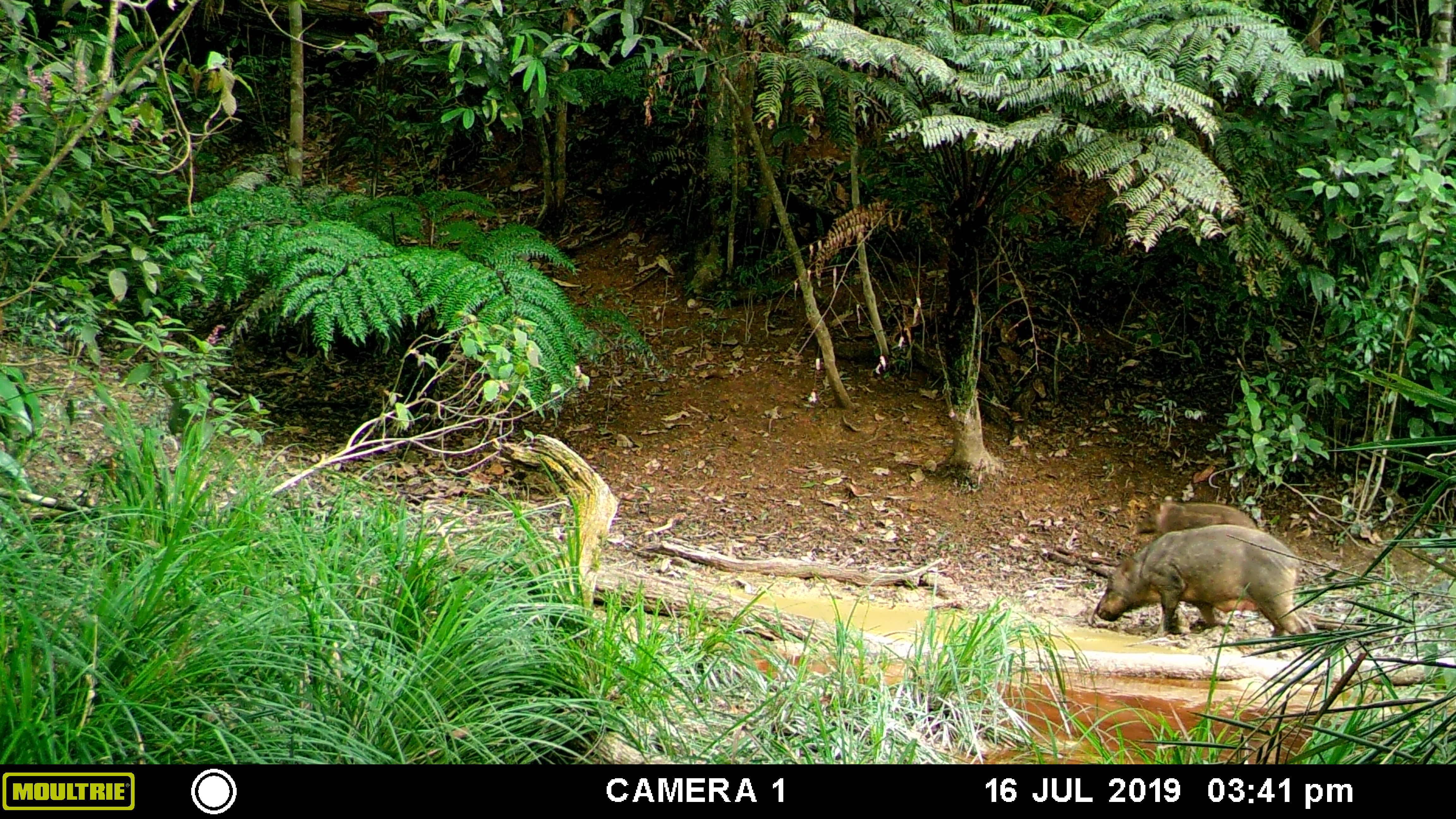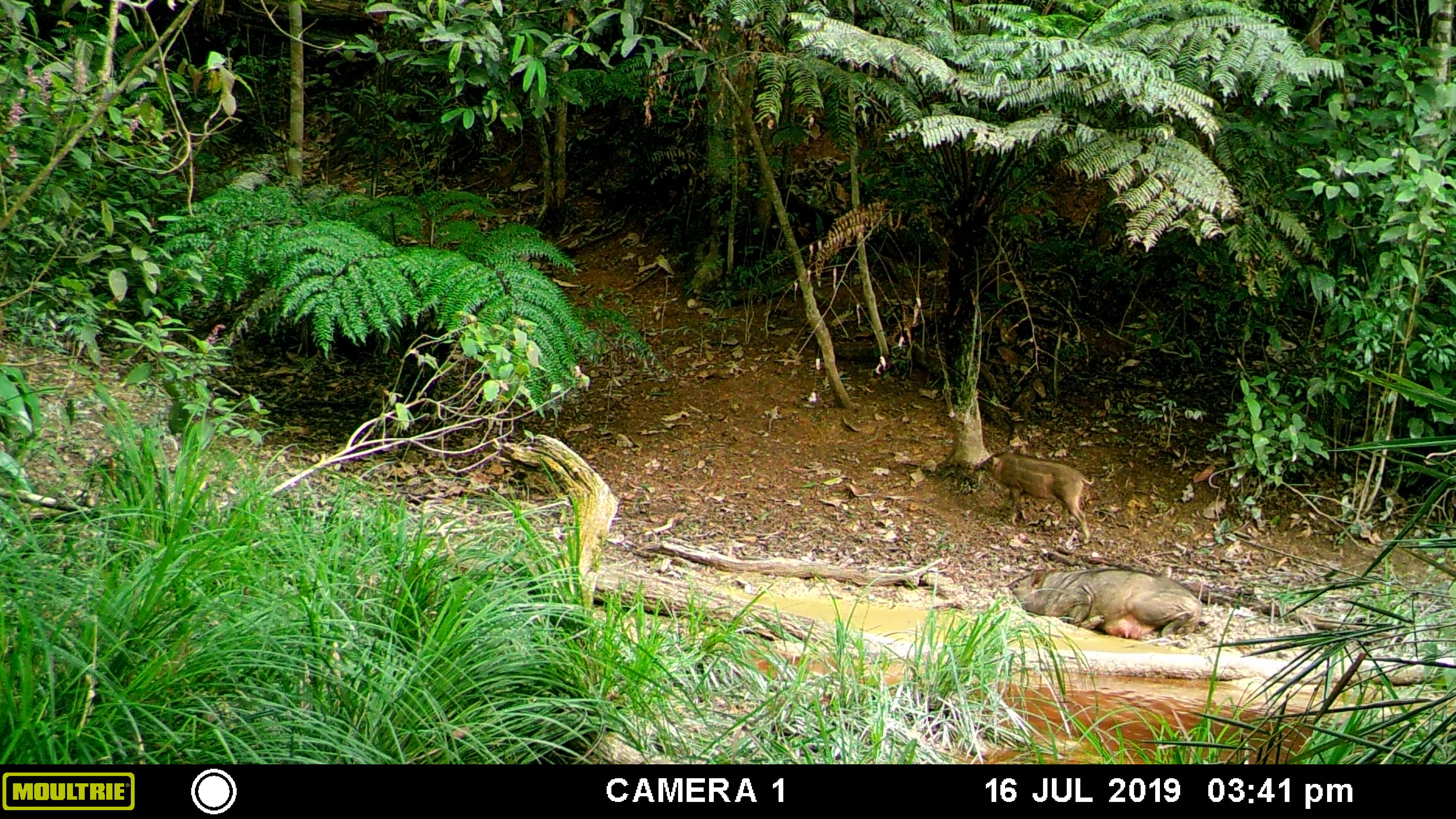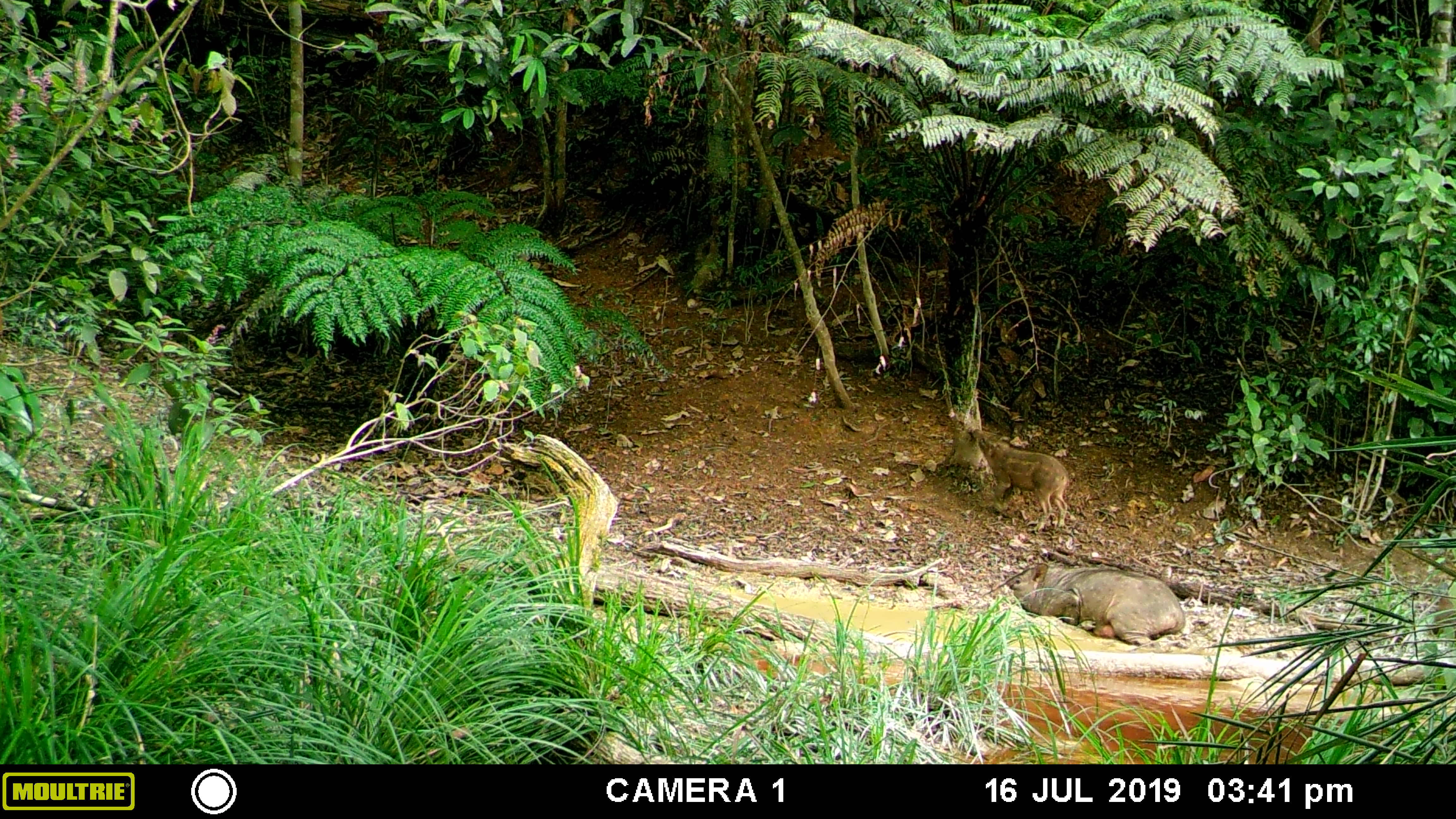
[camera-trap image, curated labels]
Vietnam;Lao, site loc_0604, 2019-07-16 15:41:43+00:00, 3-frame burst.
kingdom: Animalia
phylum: Chordata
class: Mammalia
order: Artiodactyla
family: Suidae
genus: Sus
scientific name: Sus scrofa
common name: eurasian wild pig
Eurasian wild pig (Sus scrofa). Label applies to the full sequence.